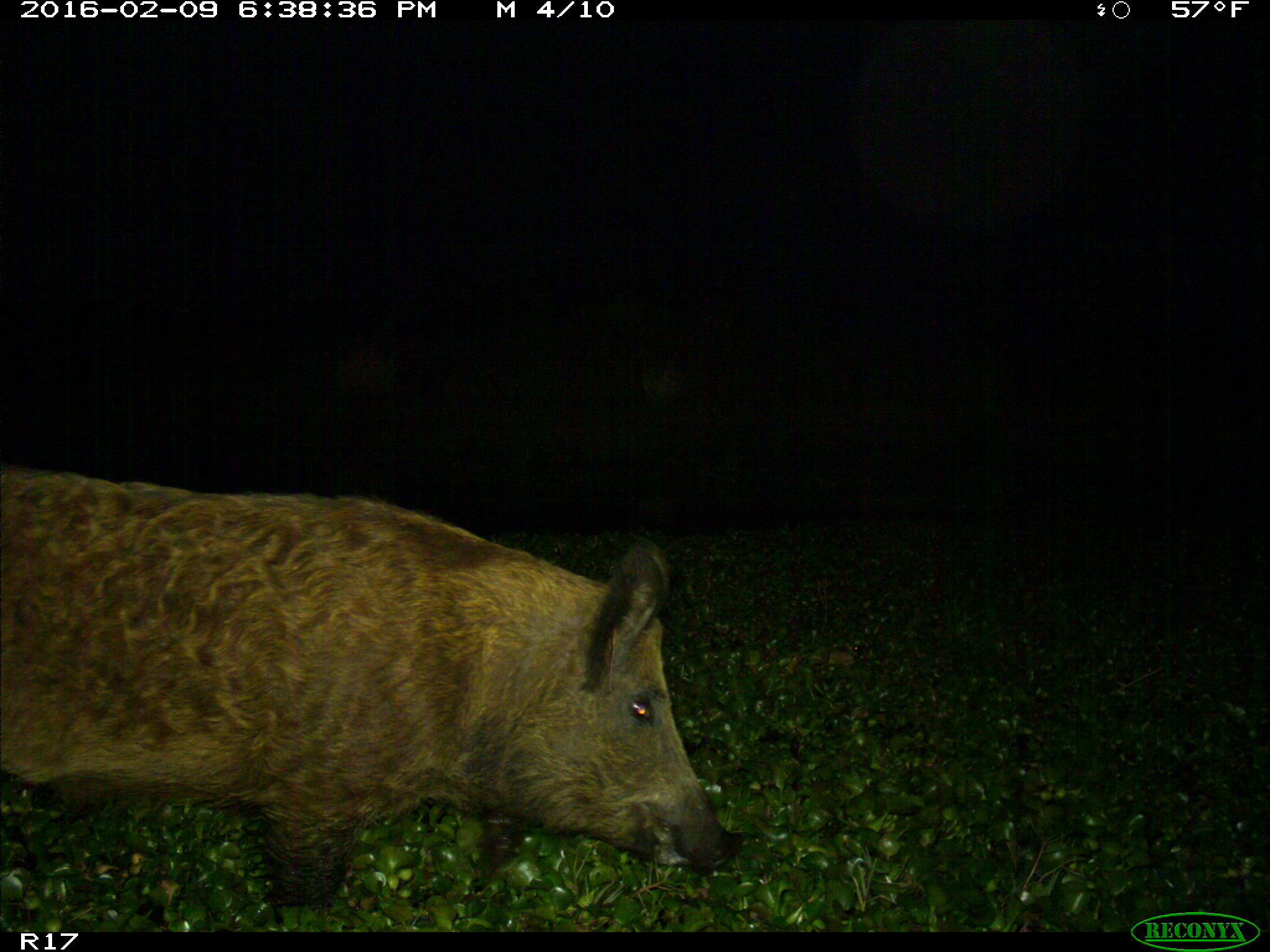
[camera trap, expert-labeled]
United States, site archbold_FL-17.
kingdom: Animalia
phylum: Chordata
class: Mammalia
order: Artiodactyla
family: Suidae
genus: Sus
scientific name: Sus scrofa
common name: wild boar